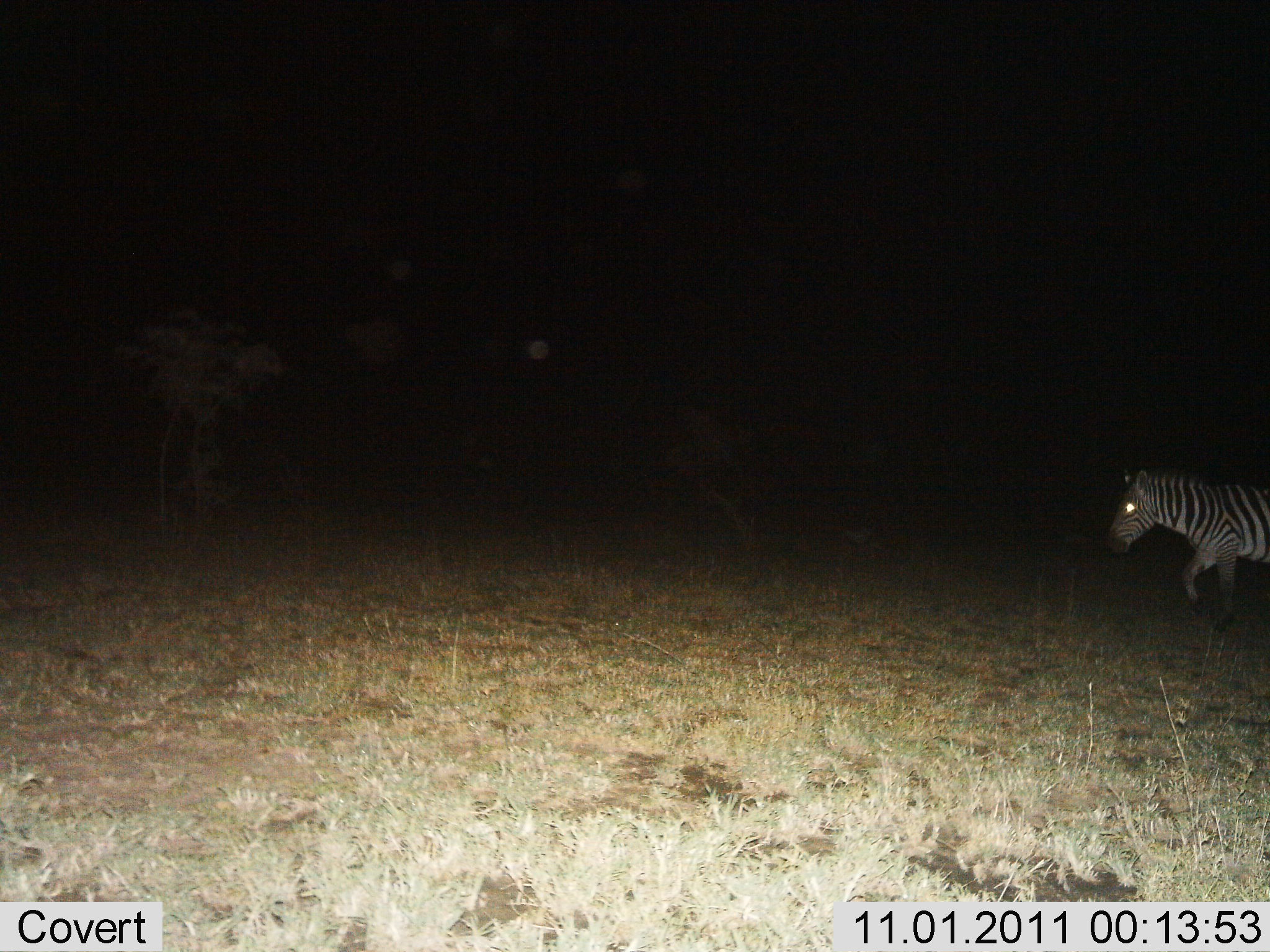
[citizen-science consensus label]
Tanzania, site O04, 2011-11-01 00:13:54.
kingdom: Animalia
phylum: Chordata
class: Mammalia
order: Perissodactyla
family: Equidae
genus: Equus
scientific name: Equus quagga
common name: plains zebra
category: zebra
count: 1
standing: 8%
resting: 0%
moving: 92%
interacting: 0%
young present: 0%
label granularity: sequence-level